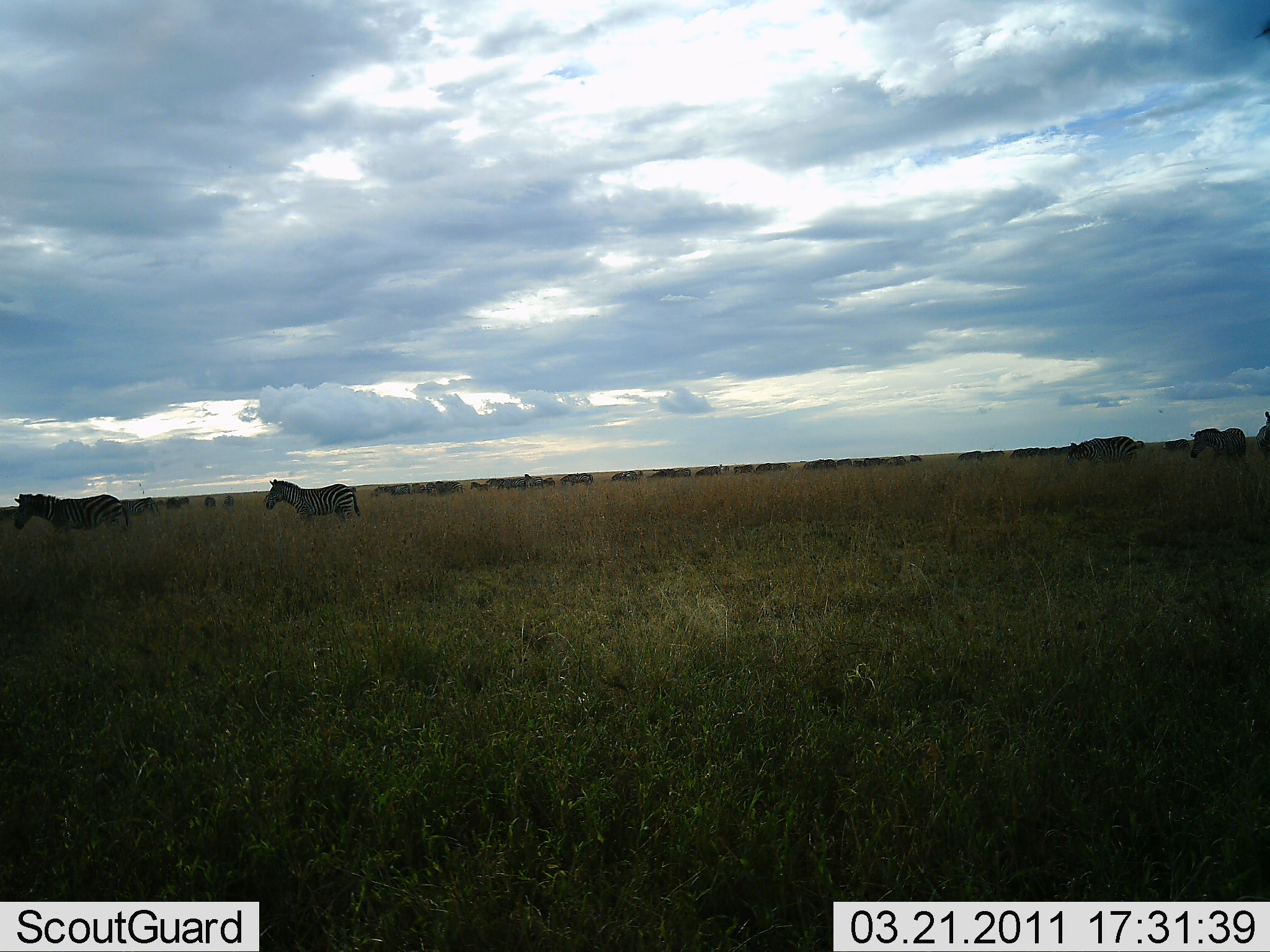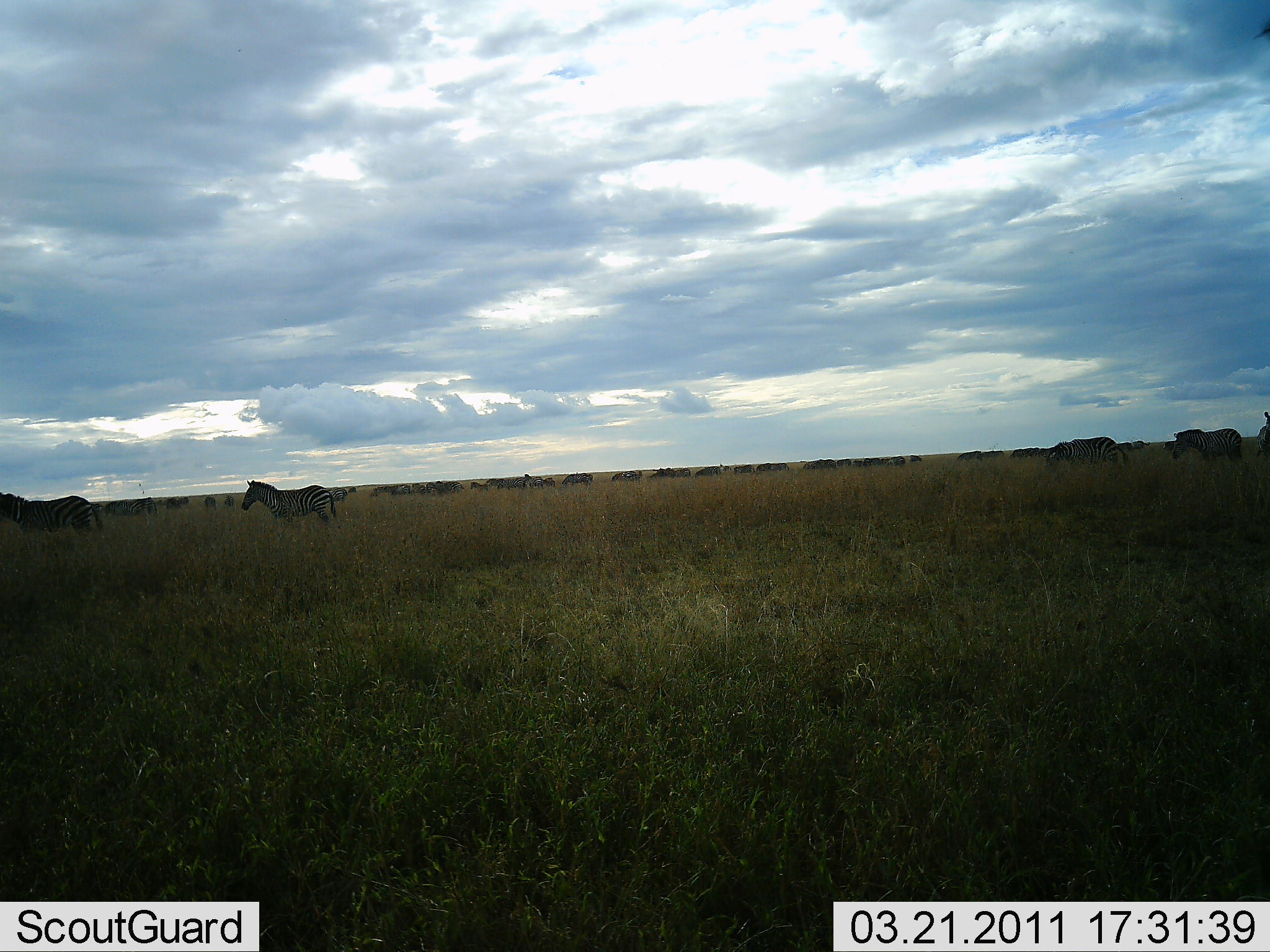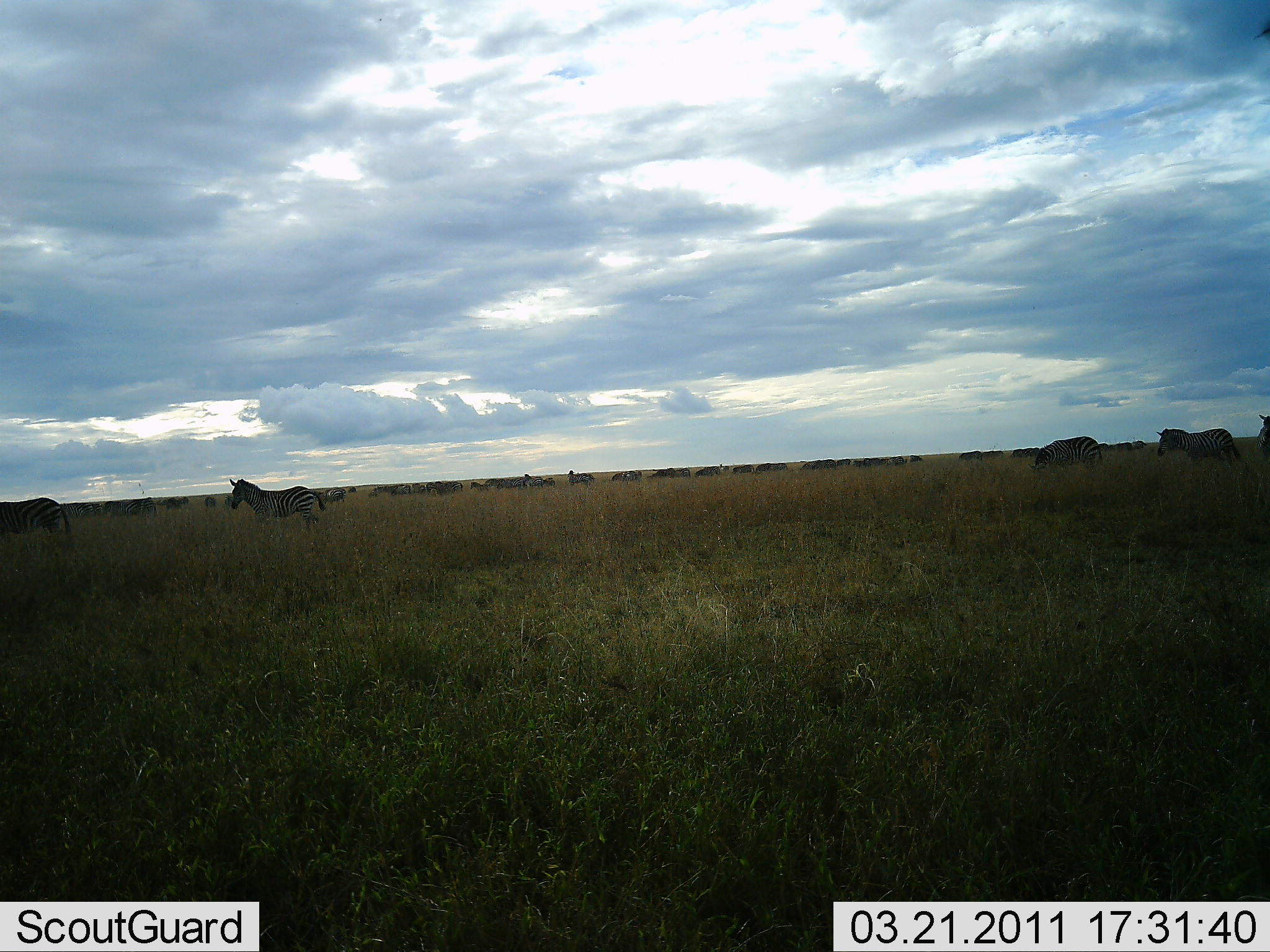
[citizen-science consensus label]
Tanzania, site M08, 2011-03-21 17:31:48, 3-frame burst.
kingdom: Animalia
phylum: Chordata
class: Mammalia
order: Perissodactyla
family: Equidae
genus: Equus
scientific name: Equus quagga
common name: plains zebra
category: zebra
Zebra (plains zebra) (Equus quagga), count 11-50. Behavior (volunteer vote fractions): standing 40%, resting 10%, moving 90%, interacting 0%. Young present (vote fraction): 0%. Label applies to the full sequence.